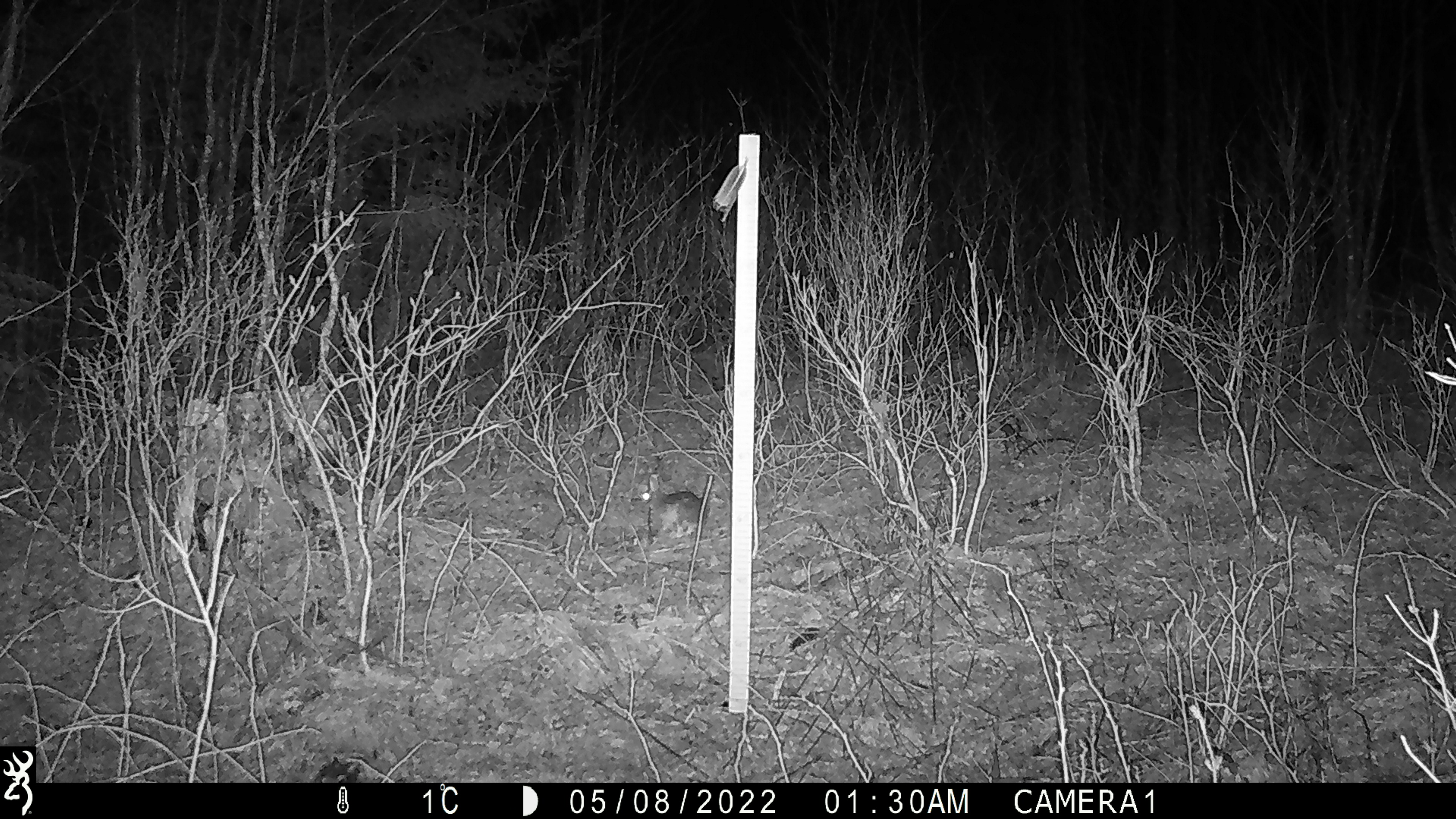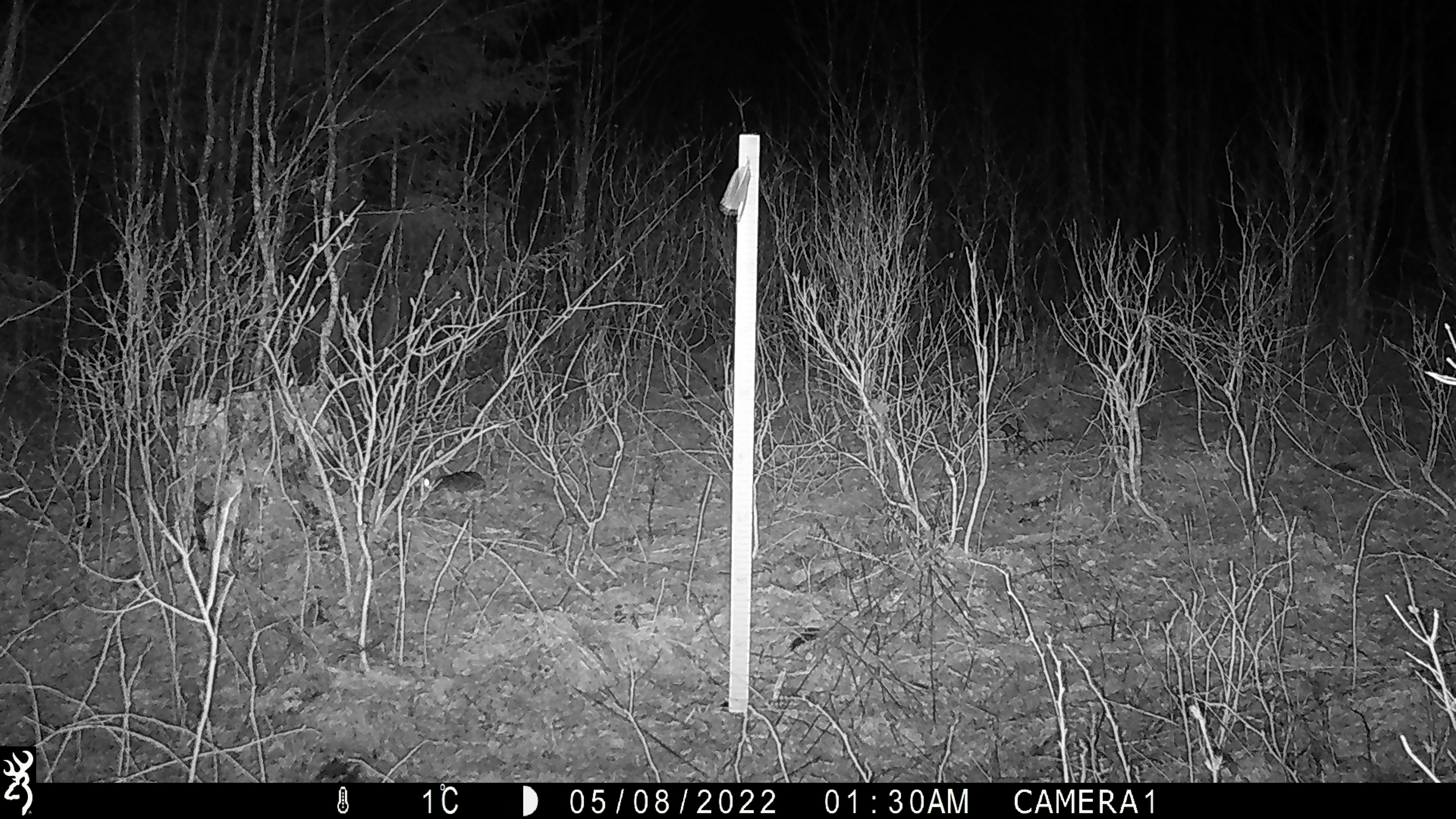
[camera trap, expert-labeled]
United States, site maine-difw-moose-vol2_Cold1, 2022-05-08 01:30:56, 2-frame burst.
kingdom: Animalia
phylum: Chordata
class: Mammalia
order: Lagomorpha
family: Leporidae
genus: Lepus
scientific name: Lepus americanus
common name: snowshoe hare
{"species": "snowshoe hare (Lepus americanus)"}